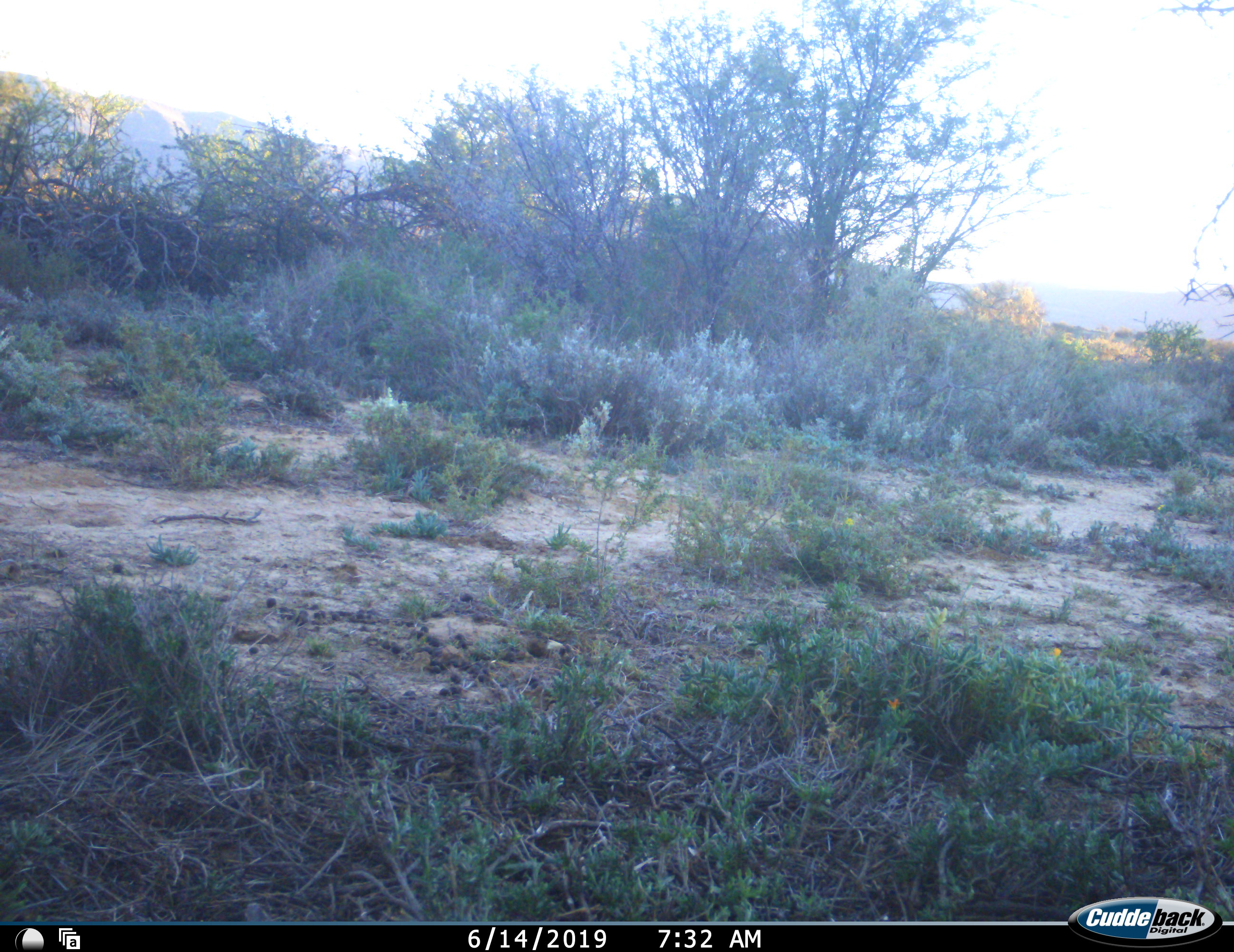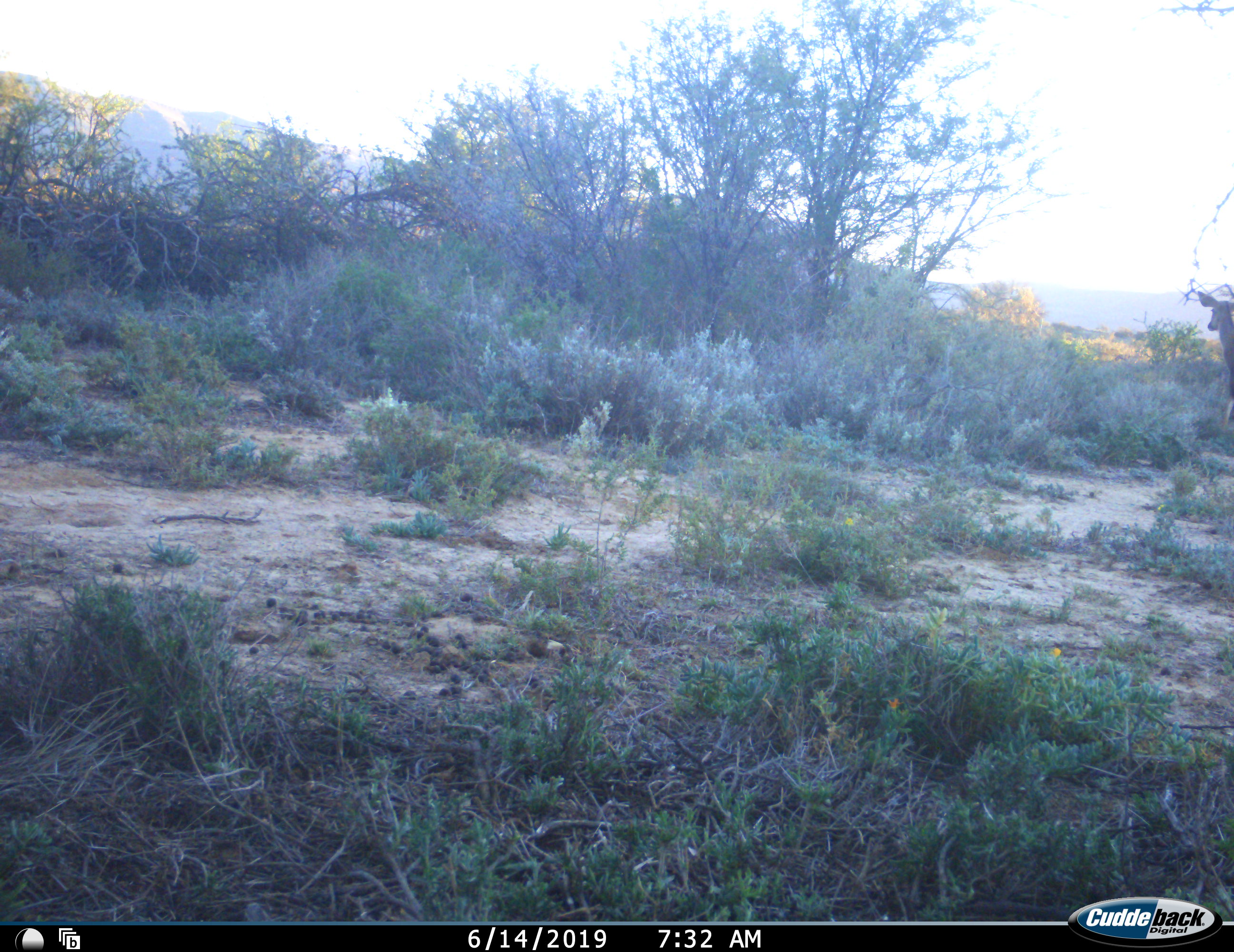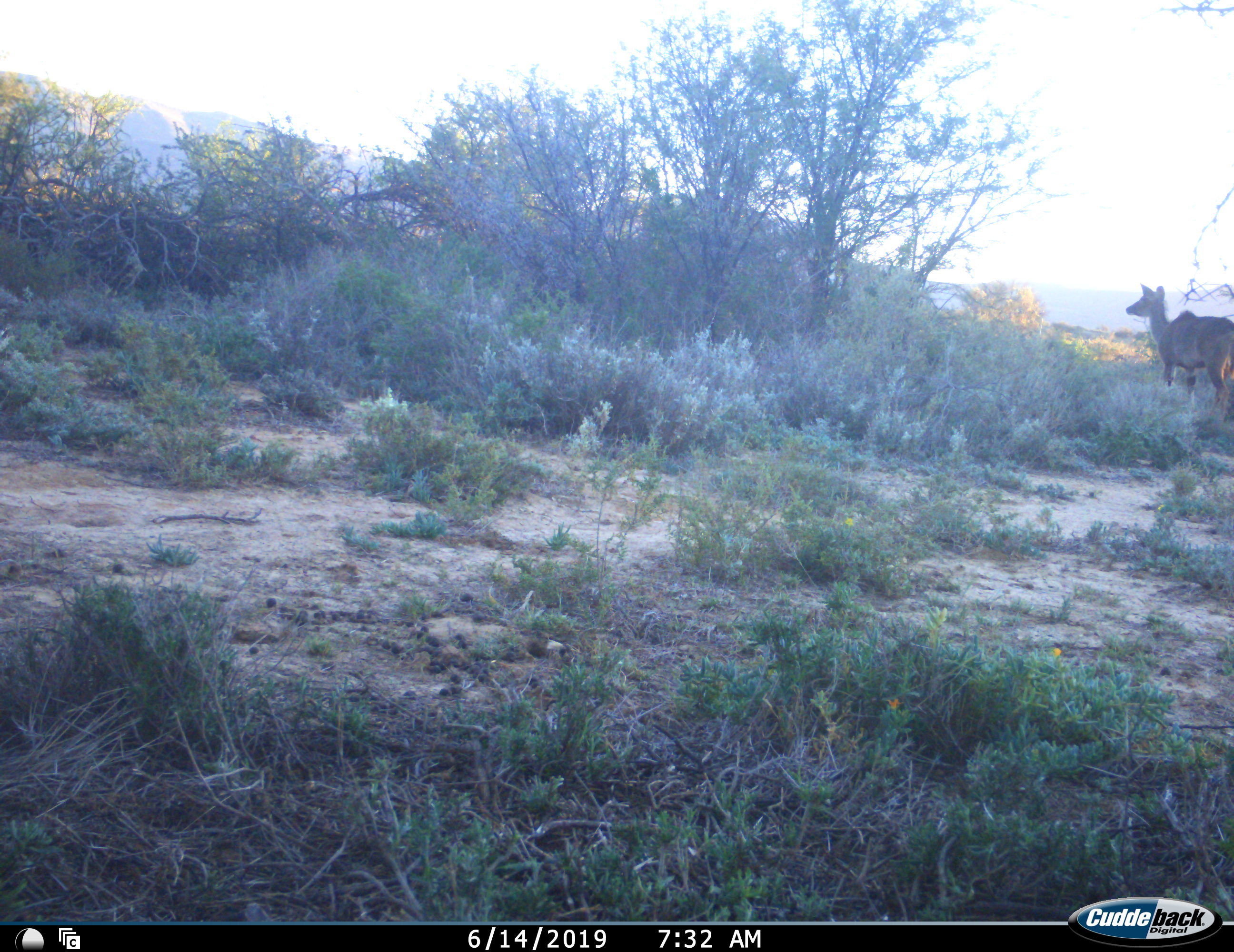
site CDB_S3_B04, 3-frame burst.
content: unidentified animal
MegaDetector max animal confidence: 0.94